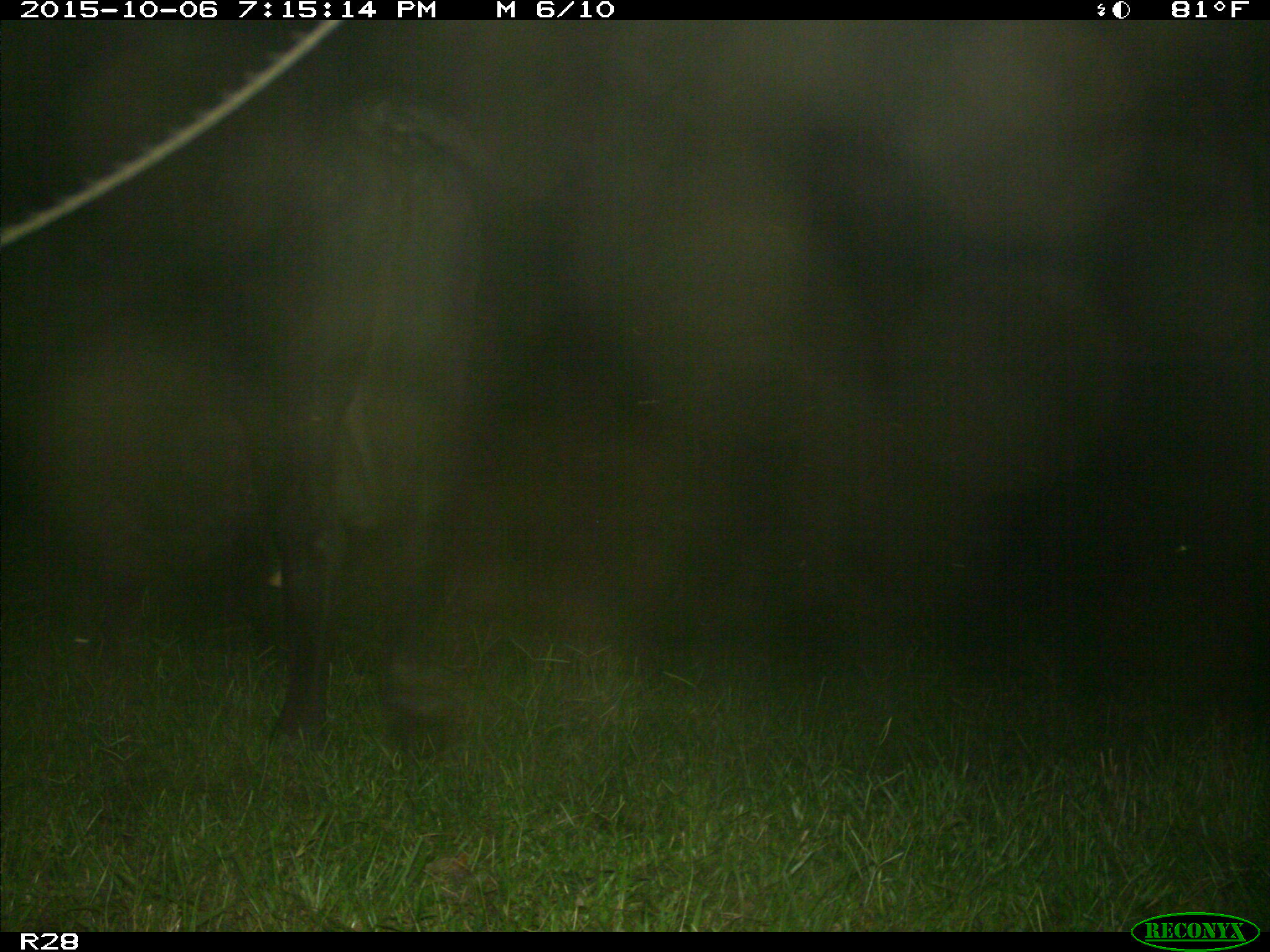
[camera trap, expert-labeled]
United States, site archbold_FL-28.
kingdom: Animalia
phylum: Chordata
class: Mammalia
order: Artiodactyla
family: Bovidae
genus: Bos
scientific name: Bos taurus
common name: domestic cow